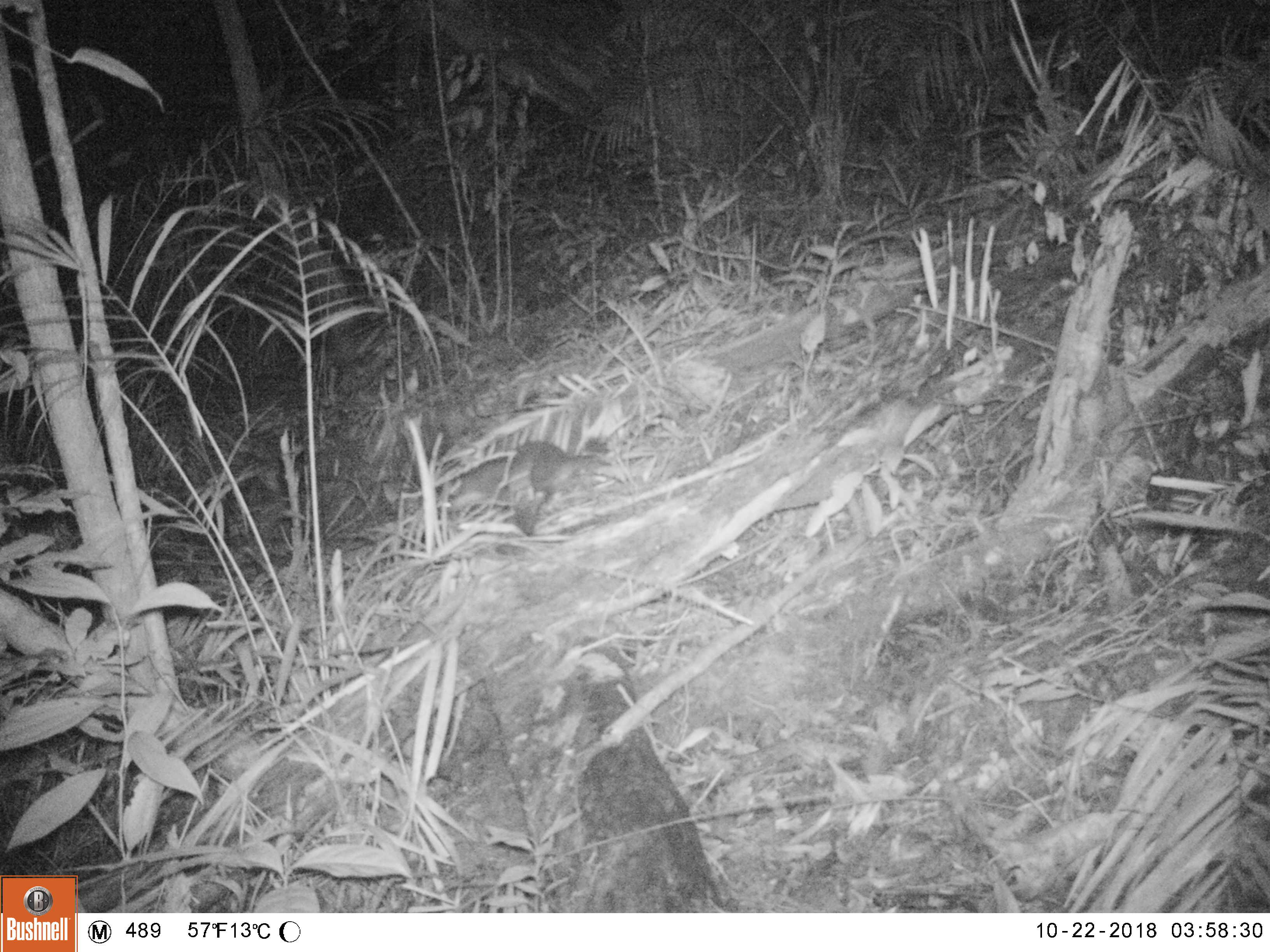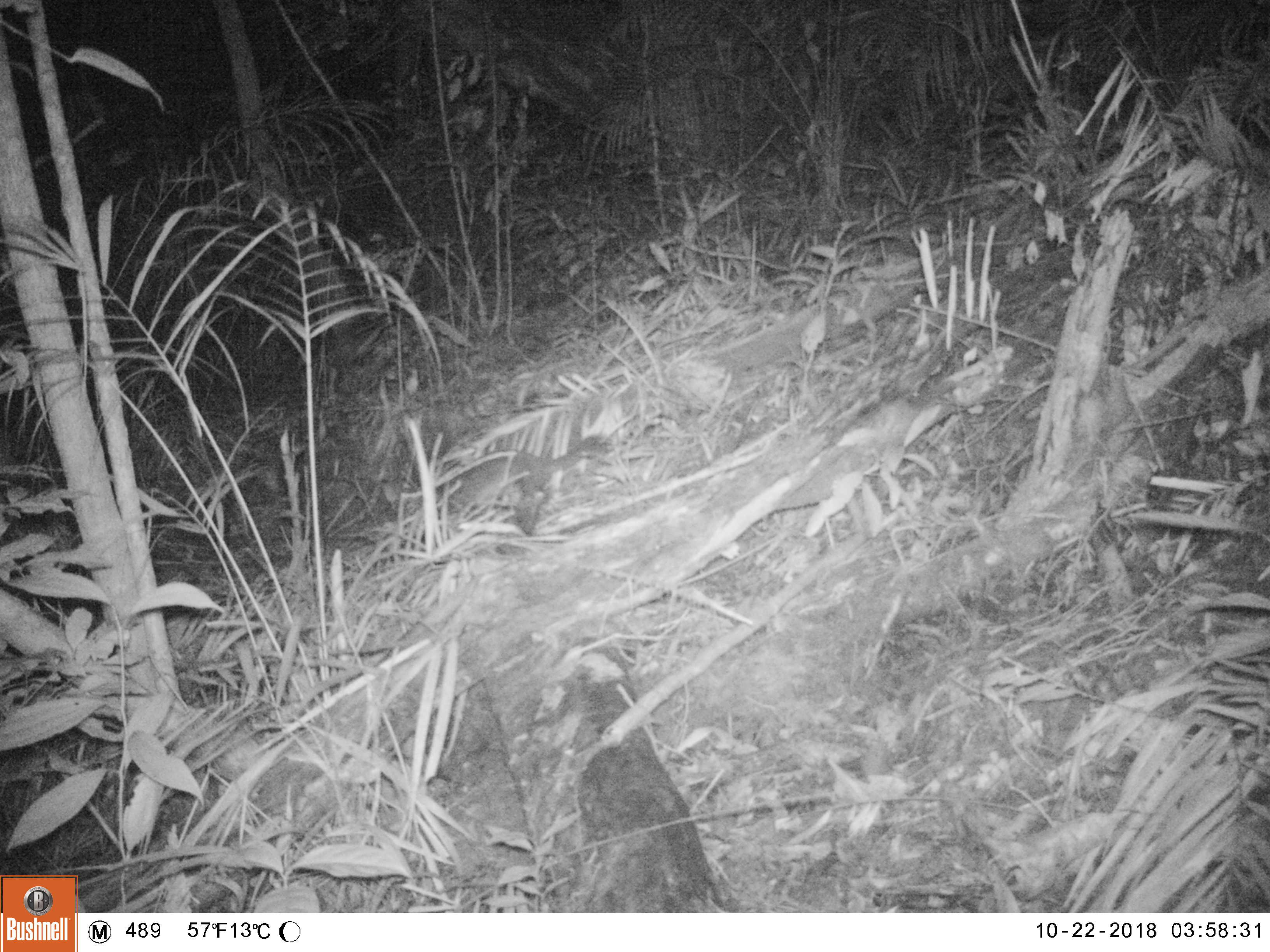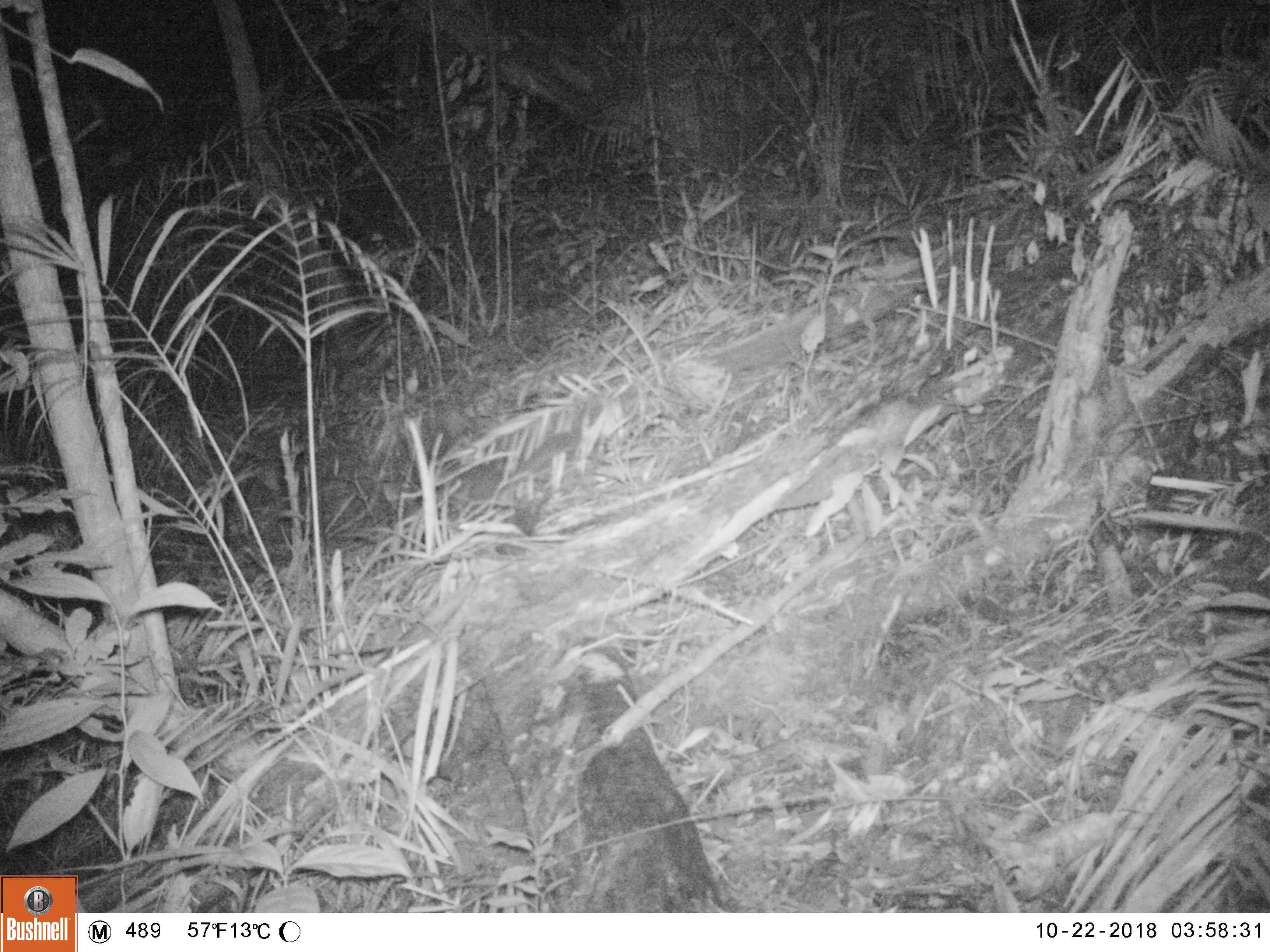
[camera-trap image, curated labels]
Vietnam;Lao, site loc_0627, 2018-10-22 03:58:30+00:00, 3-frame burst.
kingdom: Animalia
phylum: Chordata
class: Mammalia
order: Carnivora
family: Mustelidae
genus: Melogale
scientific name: Melogale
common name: ferret badger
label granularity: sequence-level